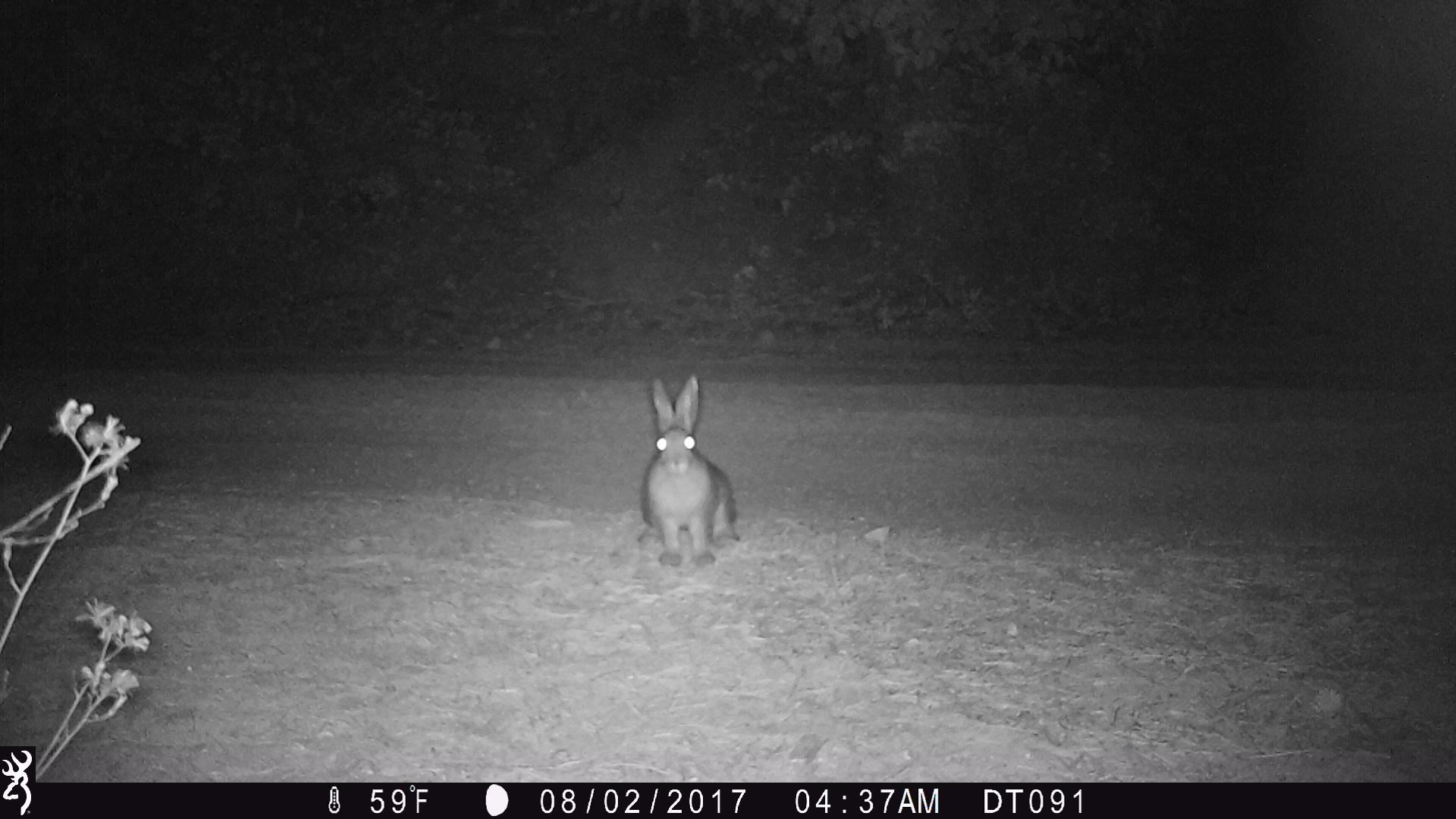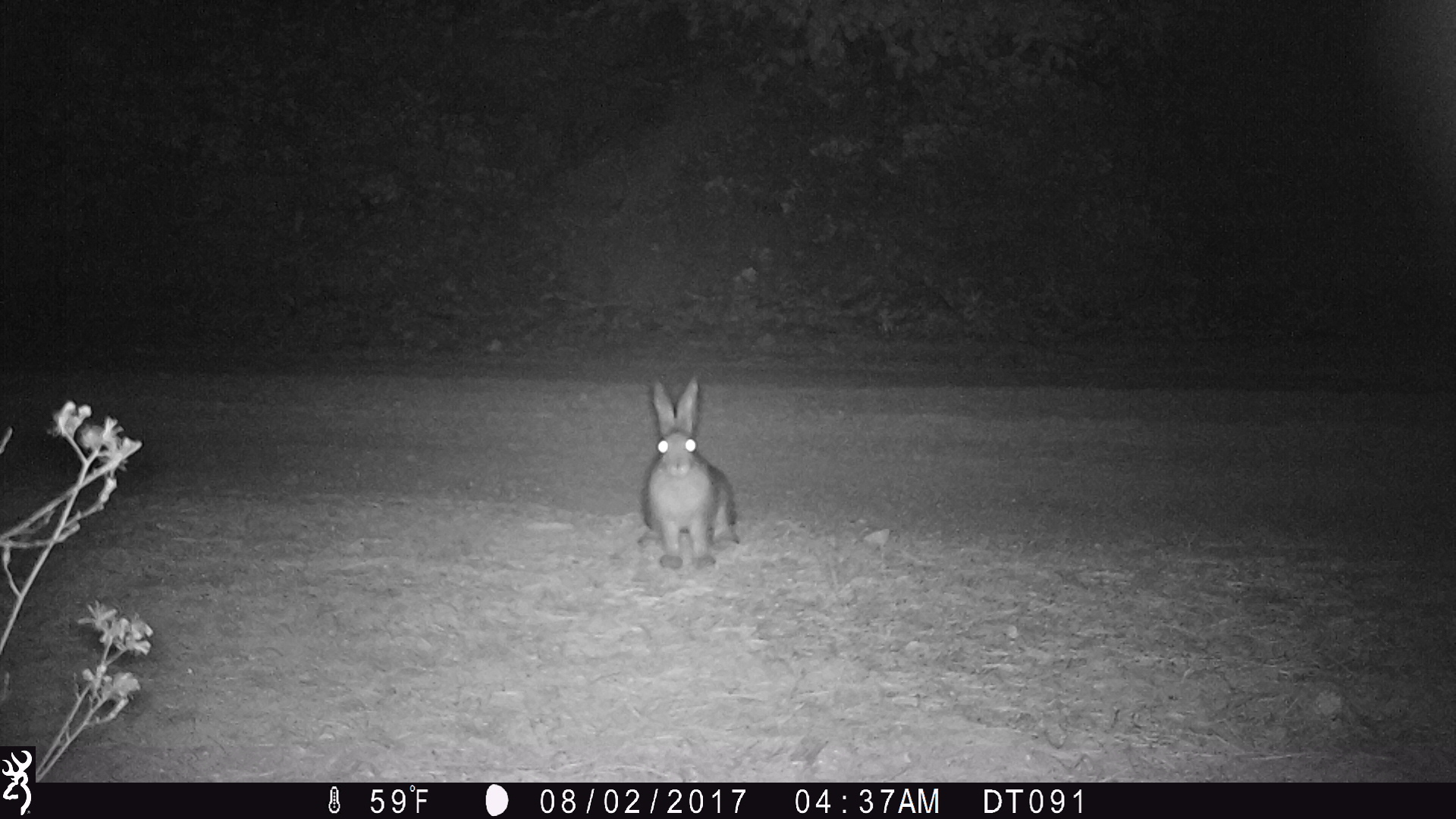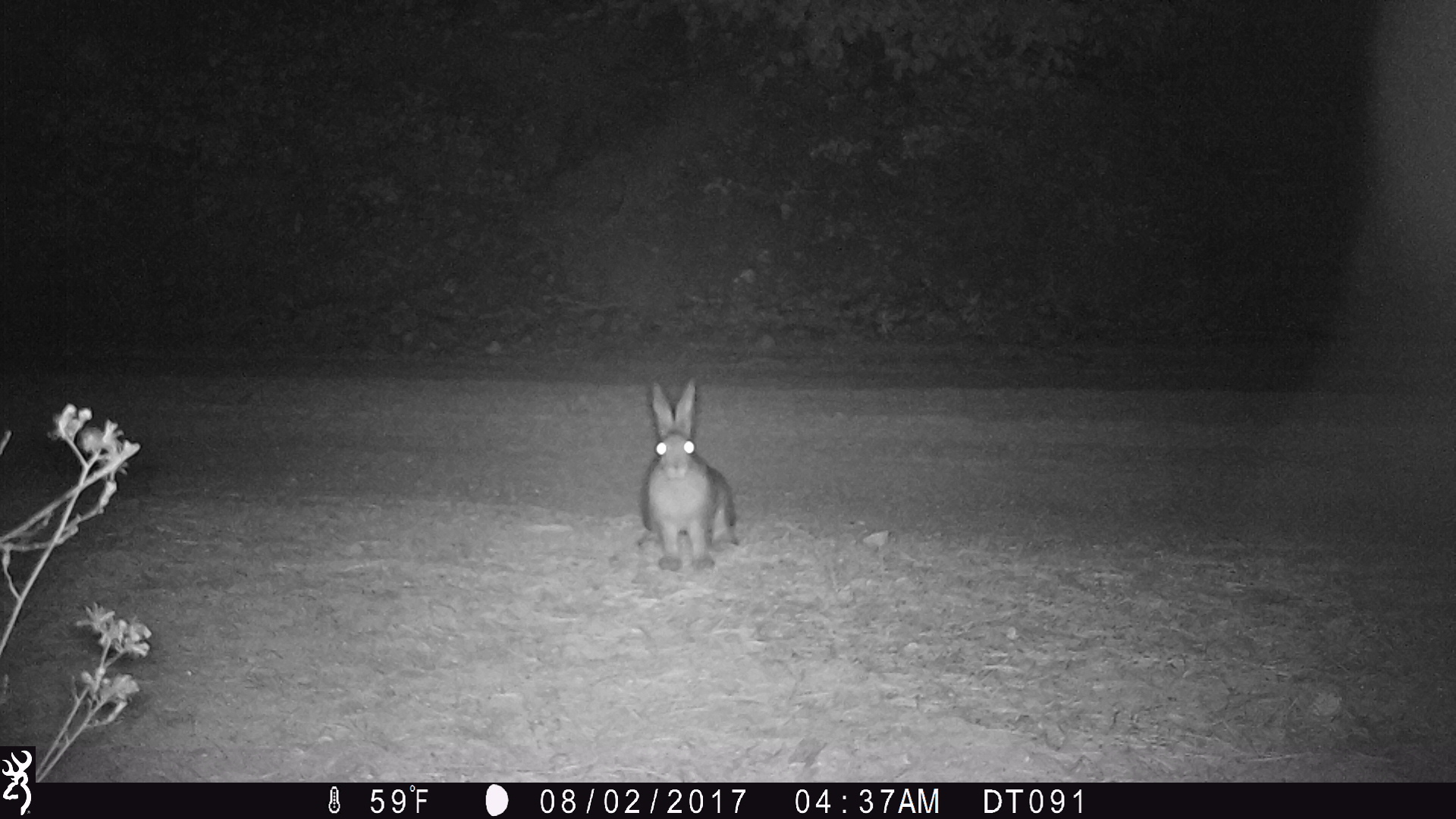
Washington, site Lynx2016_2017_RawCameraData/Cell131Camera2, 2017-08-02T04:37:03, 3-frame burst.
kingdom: Animalia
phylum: Chordata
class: Mammalia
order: Lagomorpha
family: Leporidae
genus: Lepus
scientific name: Lepus americanus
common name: snowshoe hare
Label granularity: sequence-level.